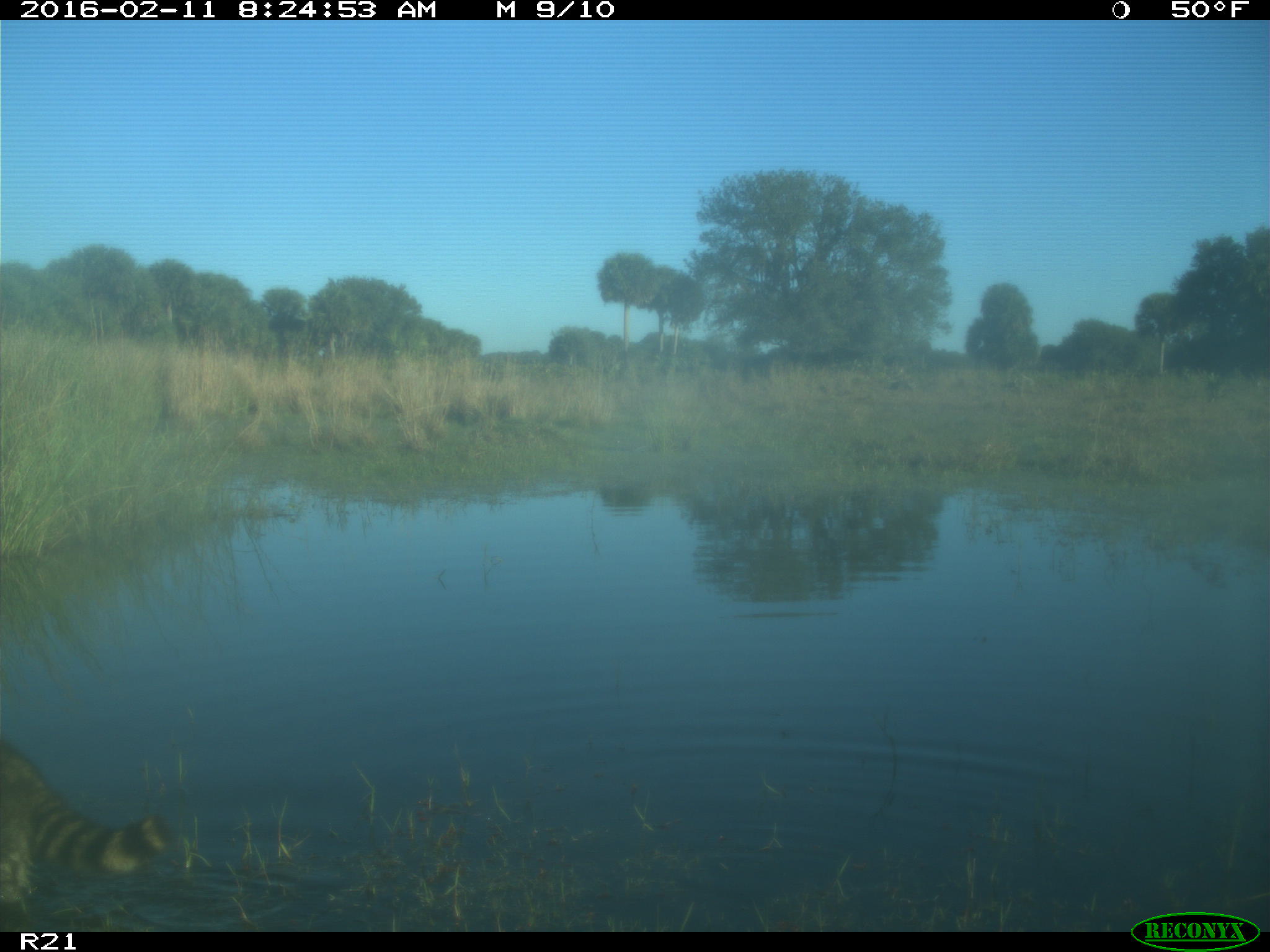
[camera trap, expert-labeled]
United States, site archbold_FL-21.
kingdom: Animalia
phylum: Chordata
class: Mammalia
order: Carnivora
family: Procyonidae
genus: Procyon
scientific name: Procyon lotor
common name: common raccoon